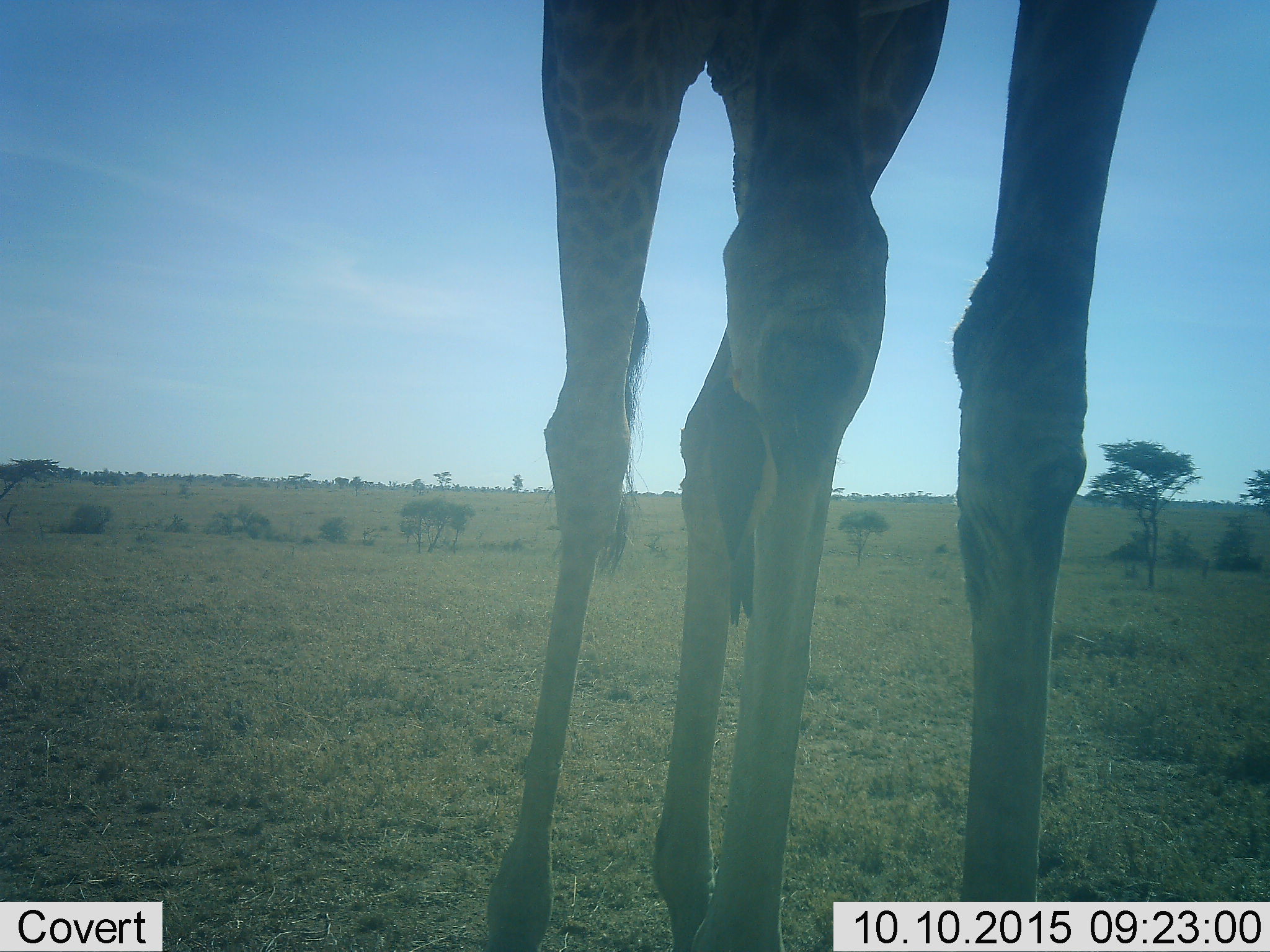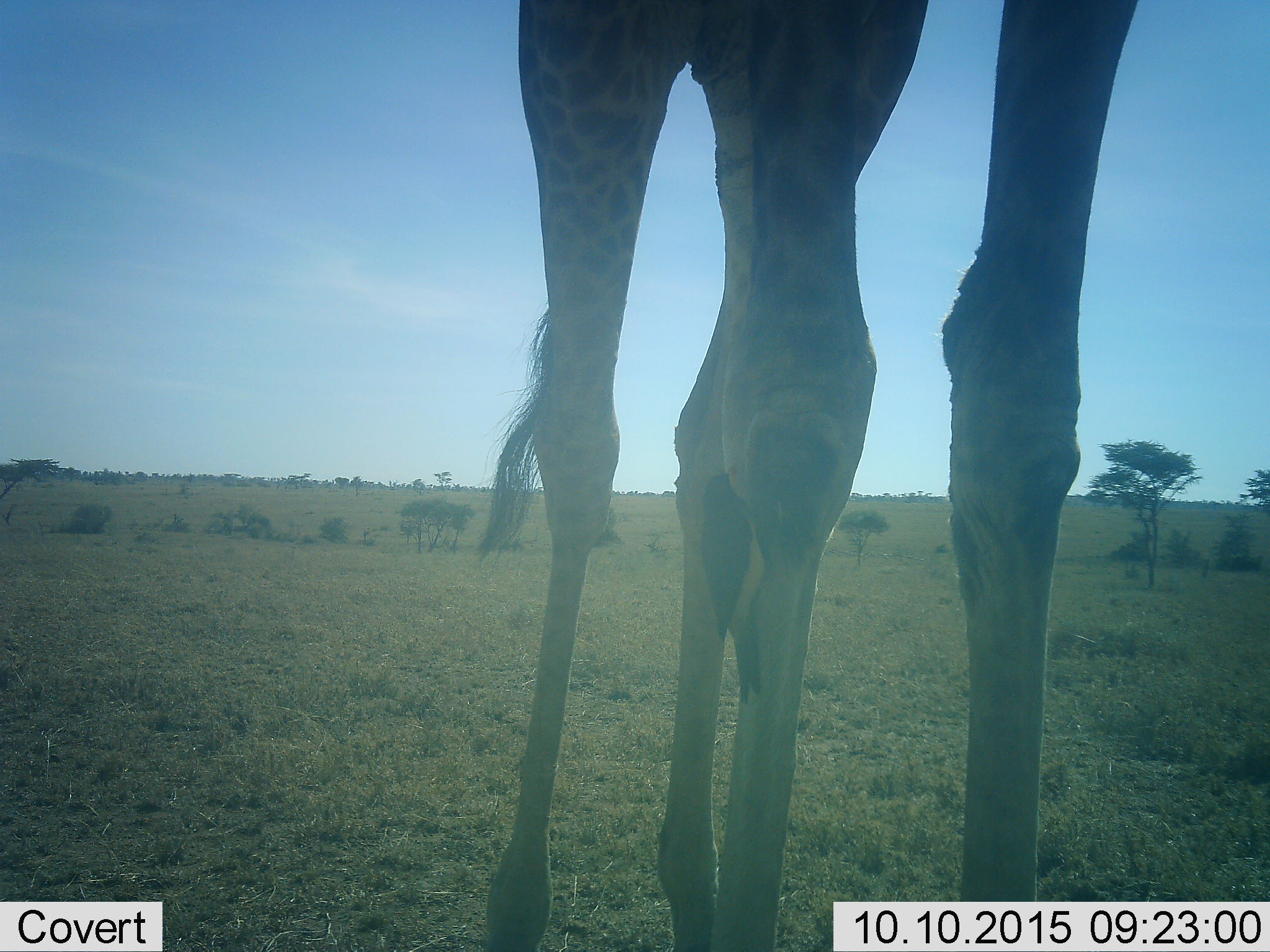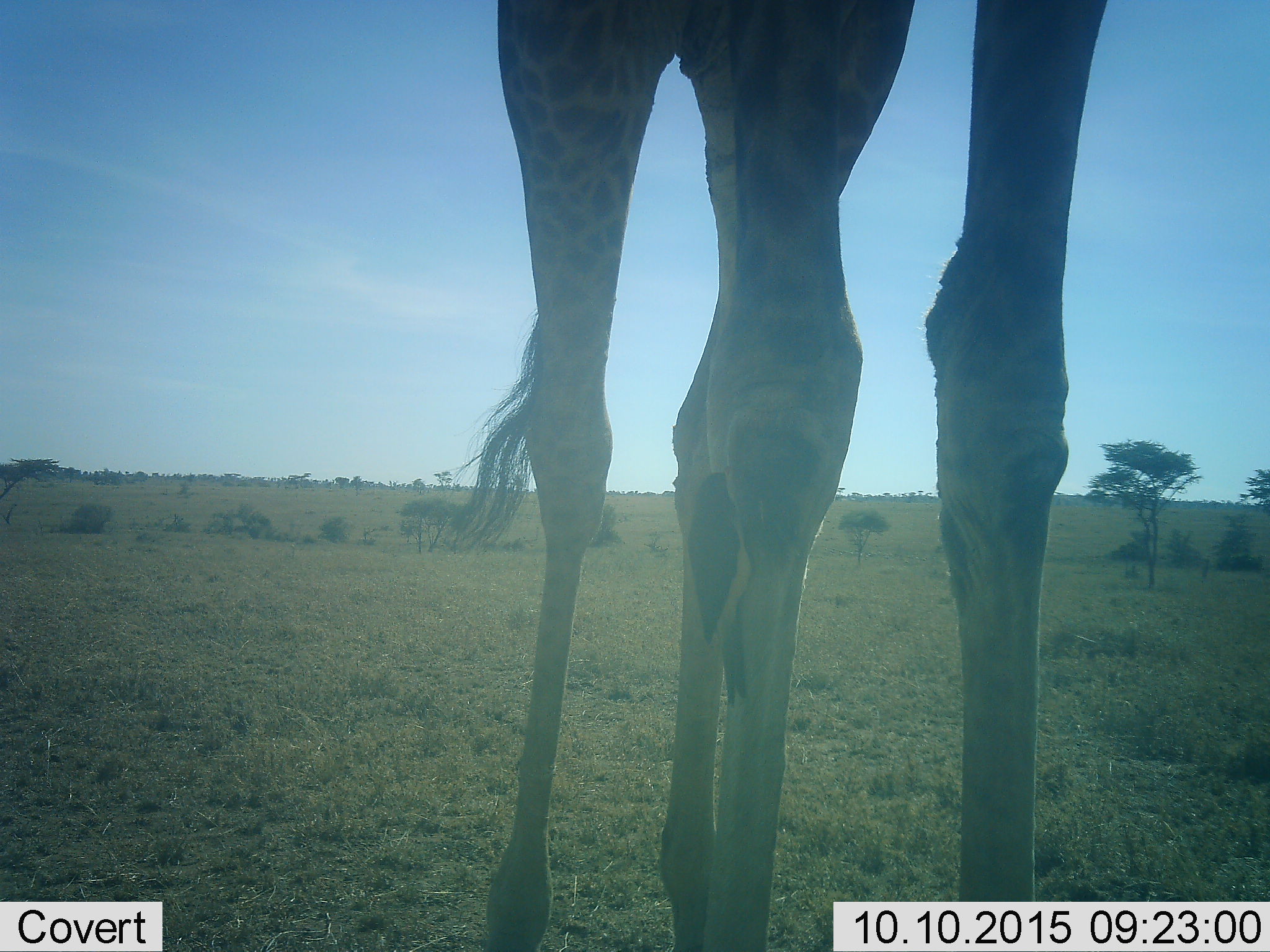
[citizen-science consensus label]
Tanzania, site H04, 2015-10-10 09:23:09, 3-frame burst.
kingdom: Animalia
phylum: Chordata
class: Mammalia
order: Artiodactyla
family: Giraffidae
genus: Giraffa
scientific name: Giraffa camelopardalis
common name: giraffe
Giraffe (Giraffa camelopardalis), count 1. Behavior (volunteer vote fractions): standing 90%, resting 0%, moving 10%, interacting 0%. Young present (vote fraction): 0%. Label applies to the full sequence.